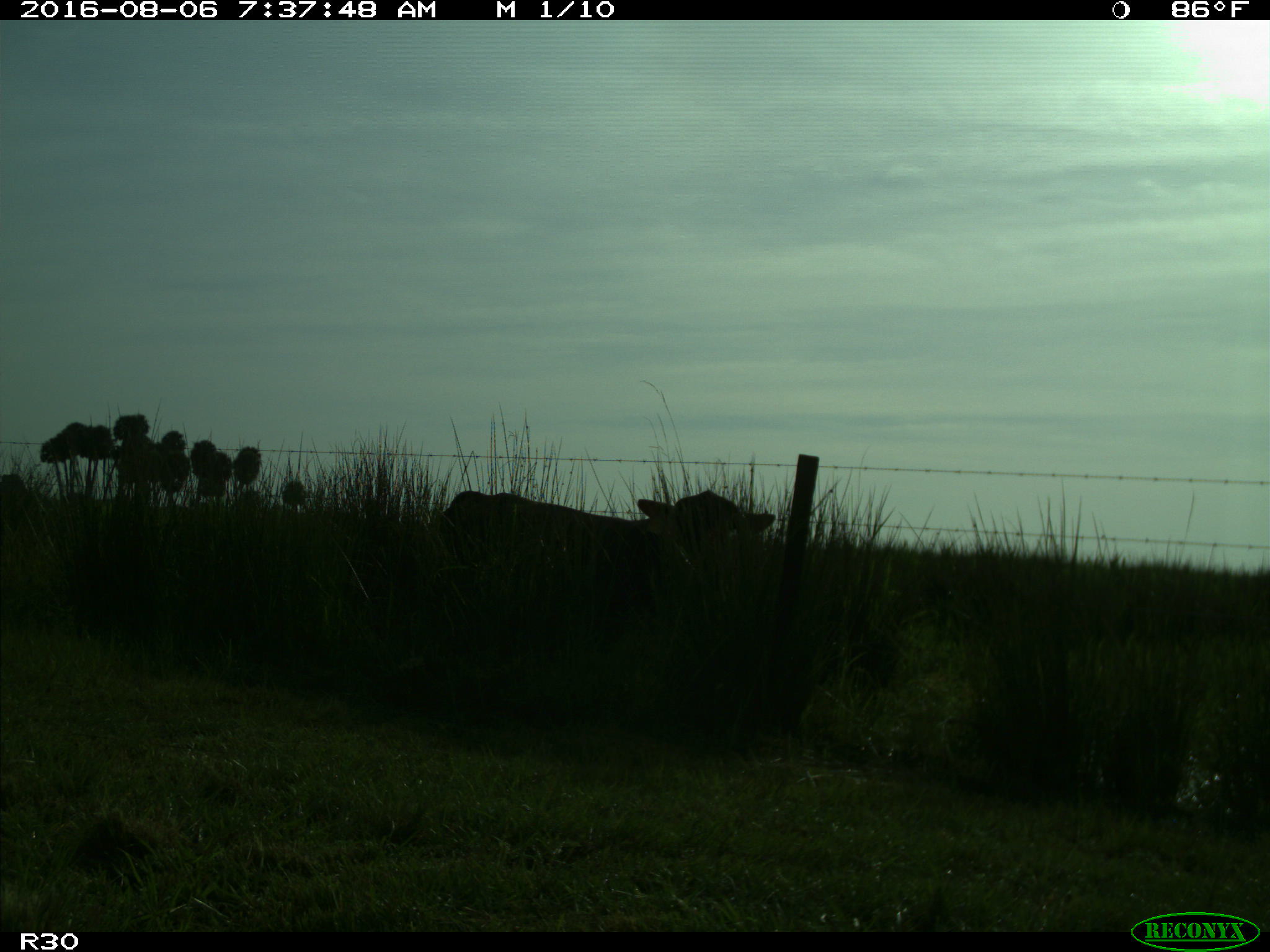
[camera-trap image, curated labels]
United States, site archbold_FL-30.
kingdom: Animalia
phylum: Chordata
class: Mammalia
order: Artiodactyla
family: Bovidae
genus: Bos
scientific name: Bos taurus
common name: domestic cow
Bos taurus (domestic cow).